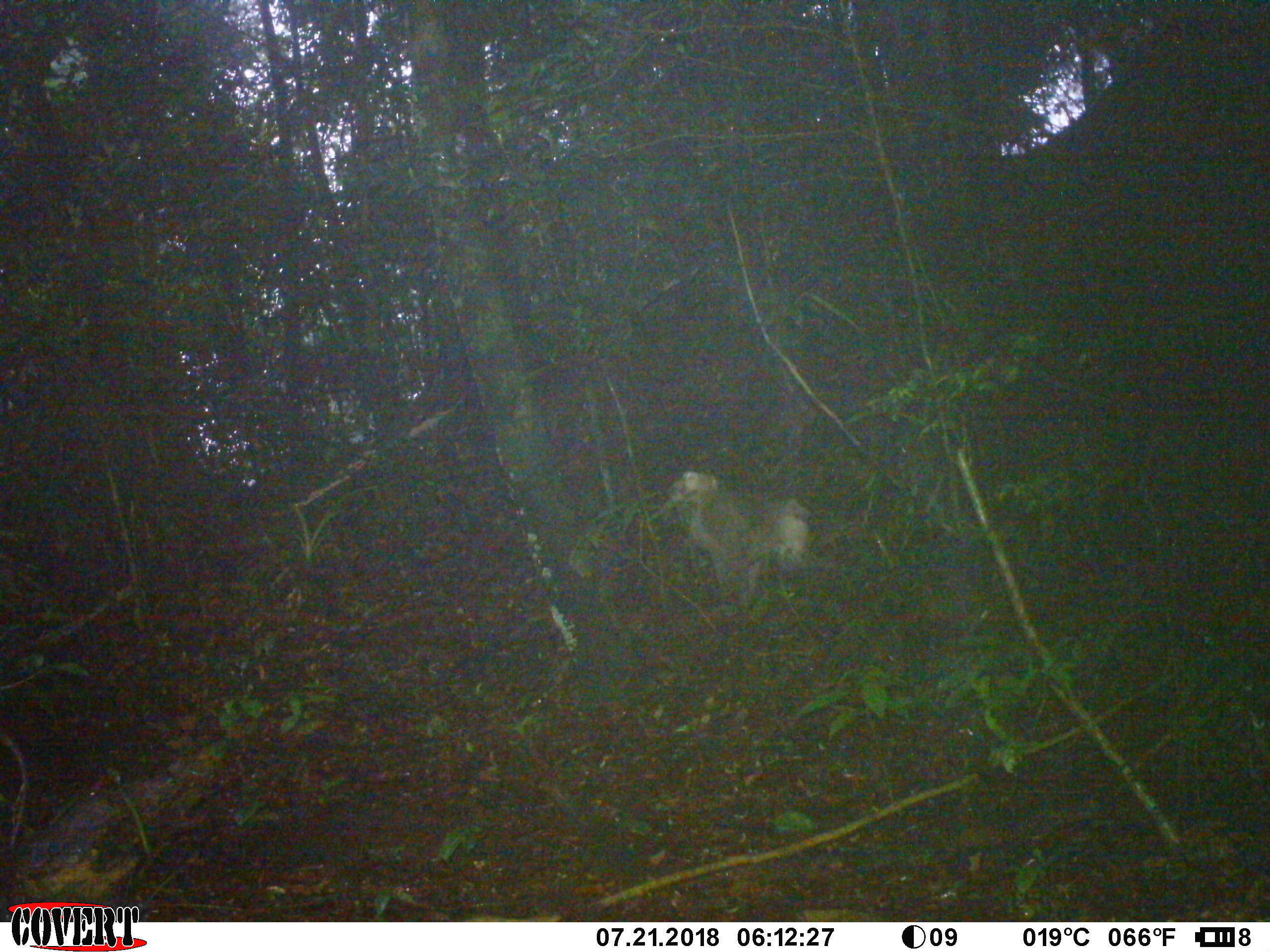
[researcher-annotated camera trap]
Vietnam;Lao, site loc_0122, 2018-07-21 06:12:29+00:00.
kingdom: Animalia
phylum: Chordata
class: Mammalia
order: Primates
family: Cercopithecidae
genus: Macaca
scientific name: Macaca nemestrina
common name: pig-tailed macaque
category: pig tailed macaque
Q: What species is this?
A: Pig tailed macaque (pig-tailed macaque) (Macaca nemestrina).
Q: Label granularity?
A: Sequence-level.